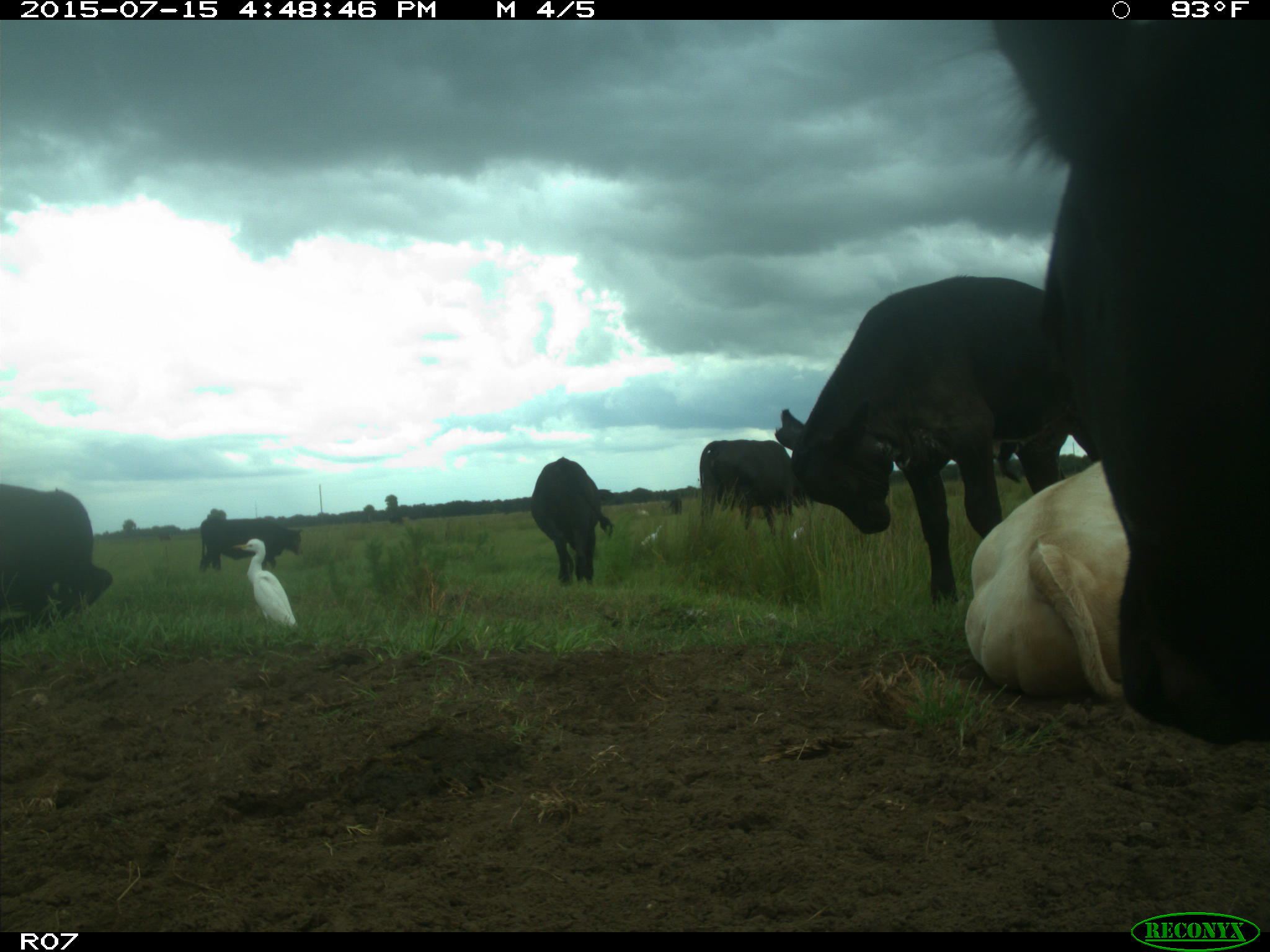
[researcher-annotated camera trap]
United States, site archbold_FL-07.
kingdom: Animalia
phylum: Chordata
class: Mammalia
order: Artiodactyla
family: Bovidae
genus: Bos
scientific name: Bos taurus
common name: domestic cow